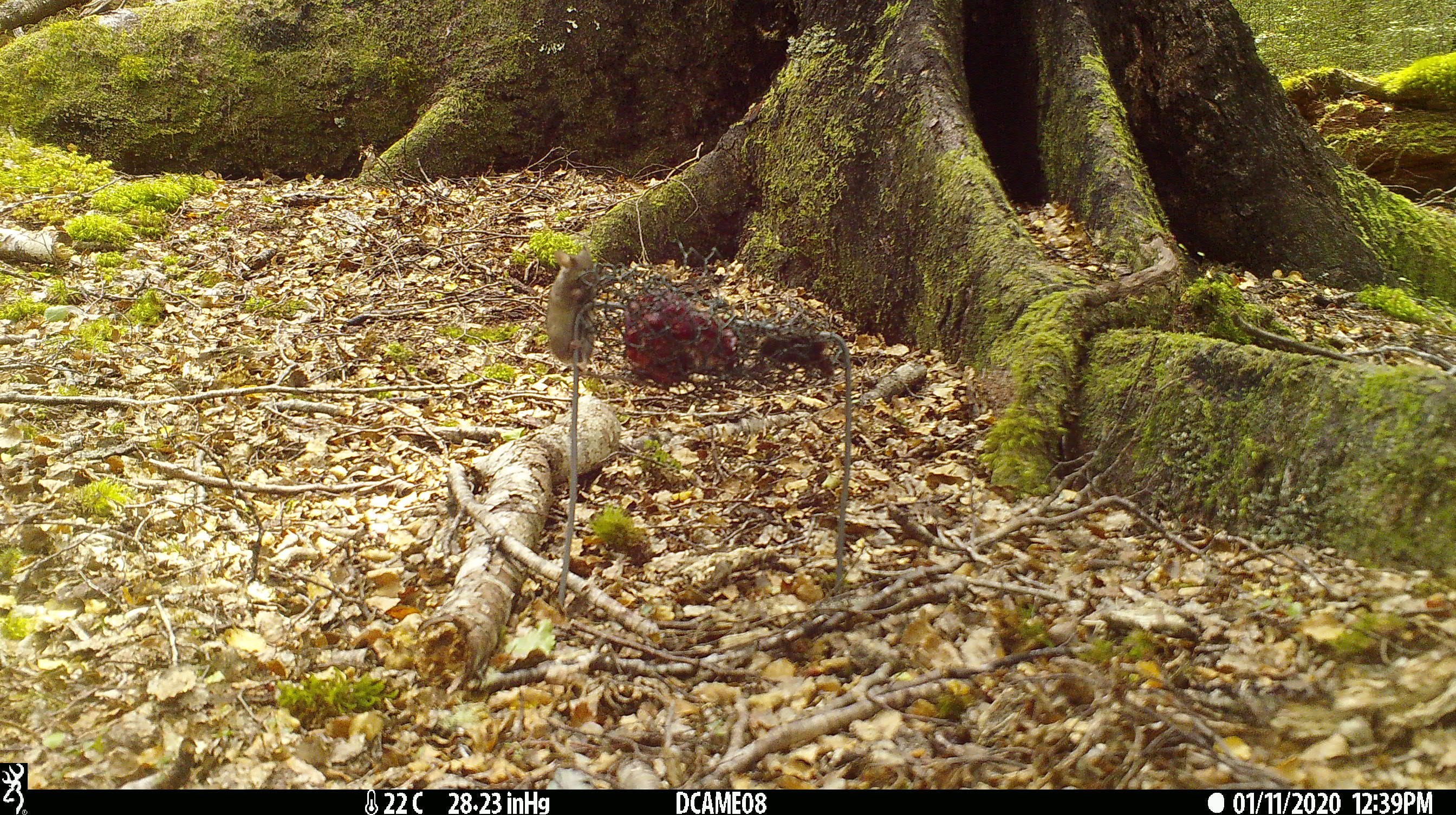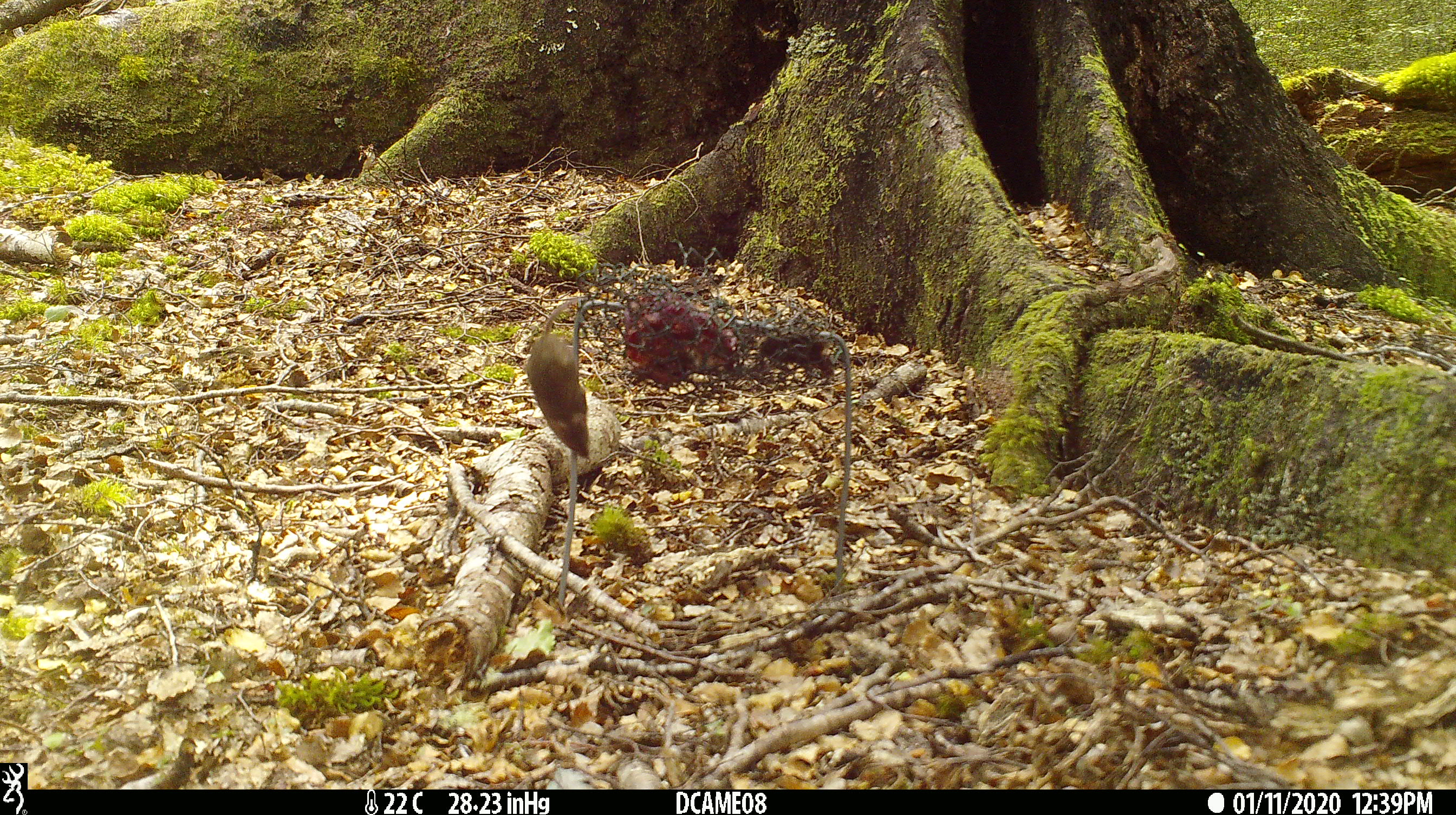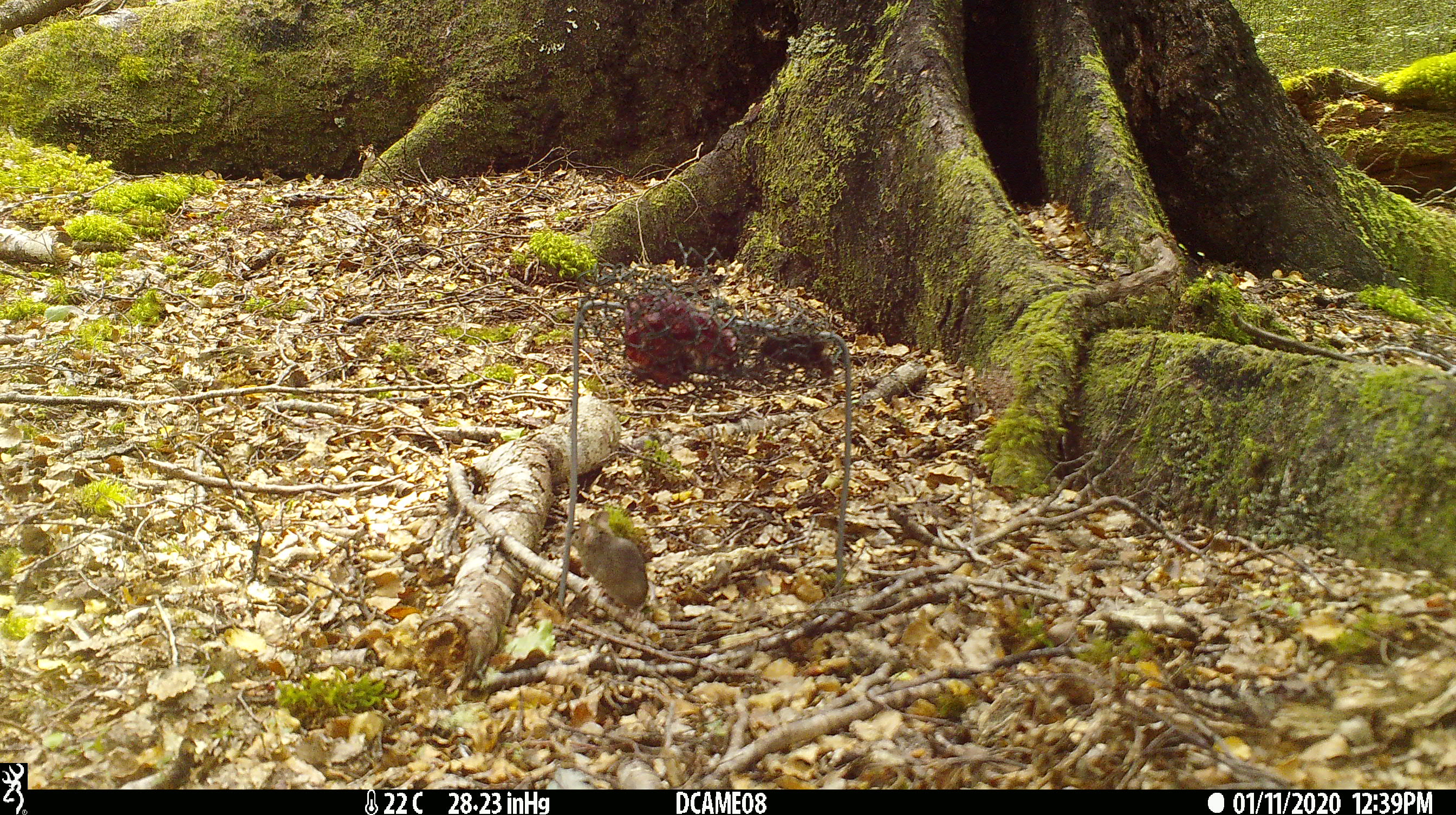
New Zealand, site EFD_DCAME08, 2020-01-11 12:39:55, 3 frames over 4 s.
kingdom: Animalia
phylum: Chordata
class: Mammalia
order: Rodentia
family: Muridae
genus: Mus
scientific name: Mus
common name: mouse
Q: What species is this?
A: Mouse (Mus).